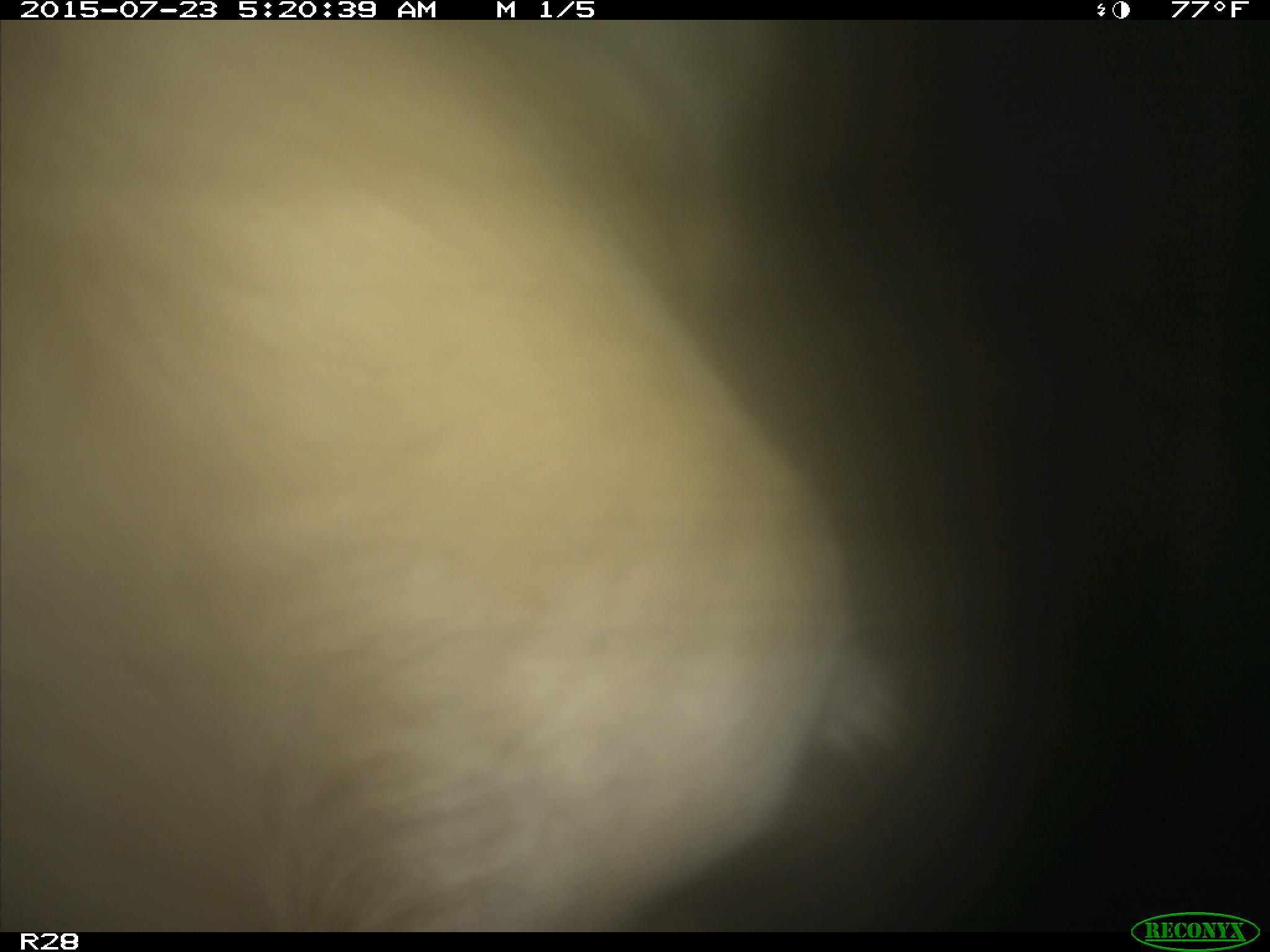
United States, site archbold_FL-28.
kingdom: Animalia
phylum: Chordata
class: Mammalia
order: Artiodactyla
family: Bovidae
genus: Bos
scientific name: Bos taurus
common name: domestic cow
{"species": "Bos taurus (domestic cow)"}